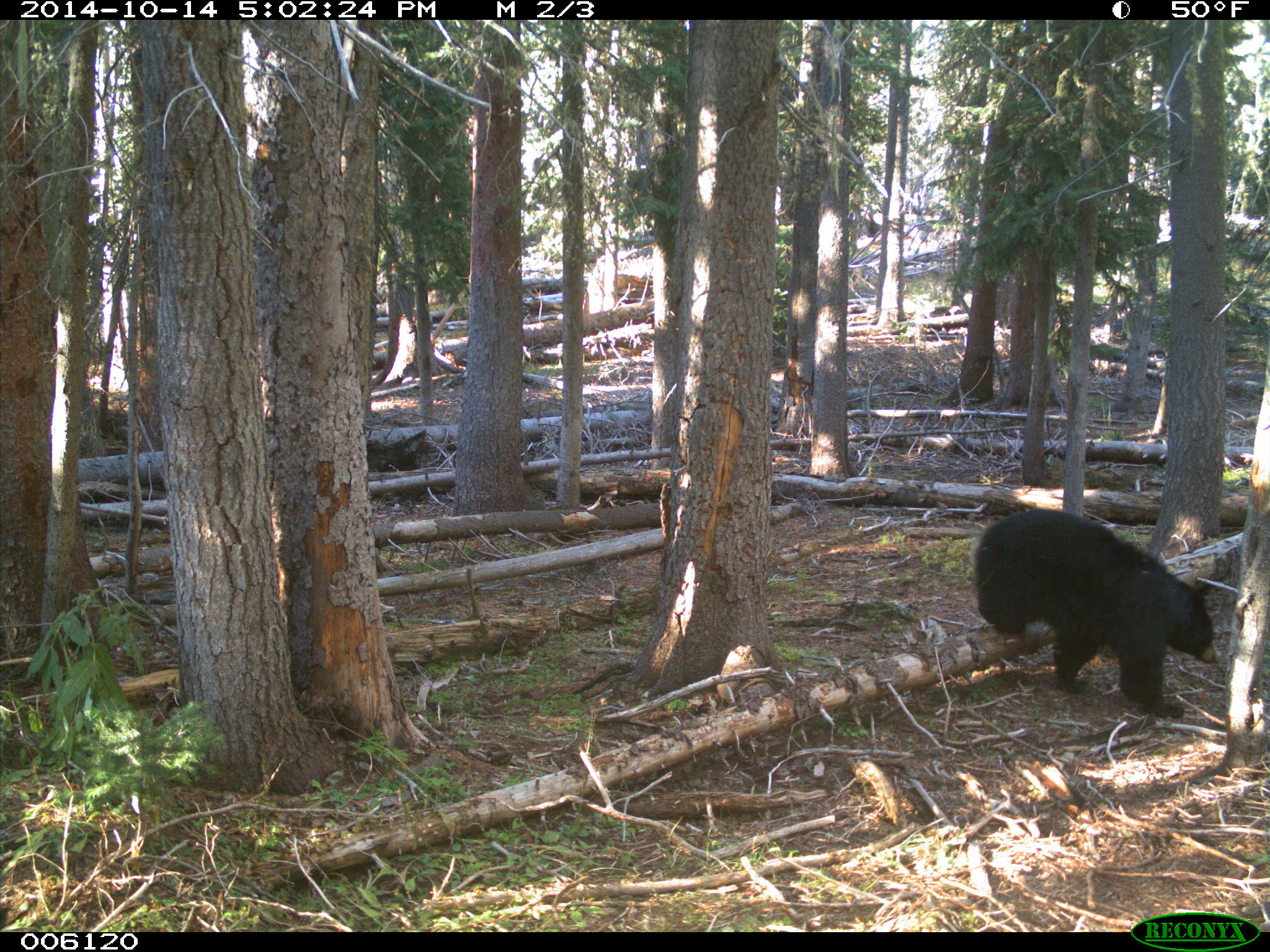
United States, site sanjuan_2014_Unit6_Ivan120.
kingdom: Animalia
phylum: Chordata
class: Mammalia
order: Carnivora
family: Ursidae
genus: Ursus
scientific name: Ursus americanus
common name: american black bear